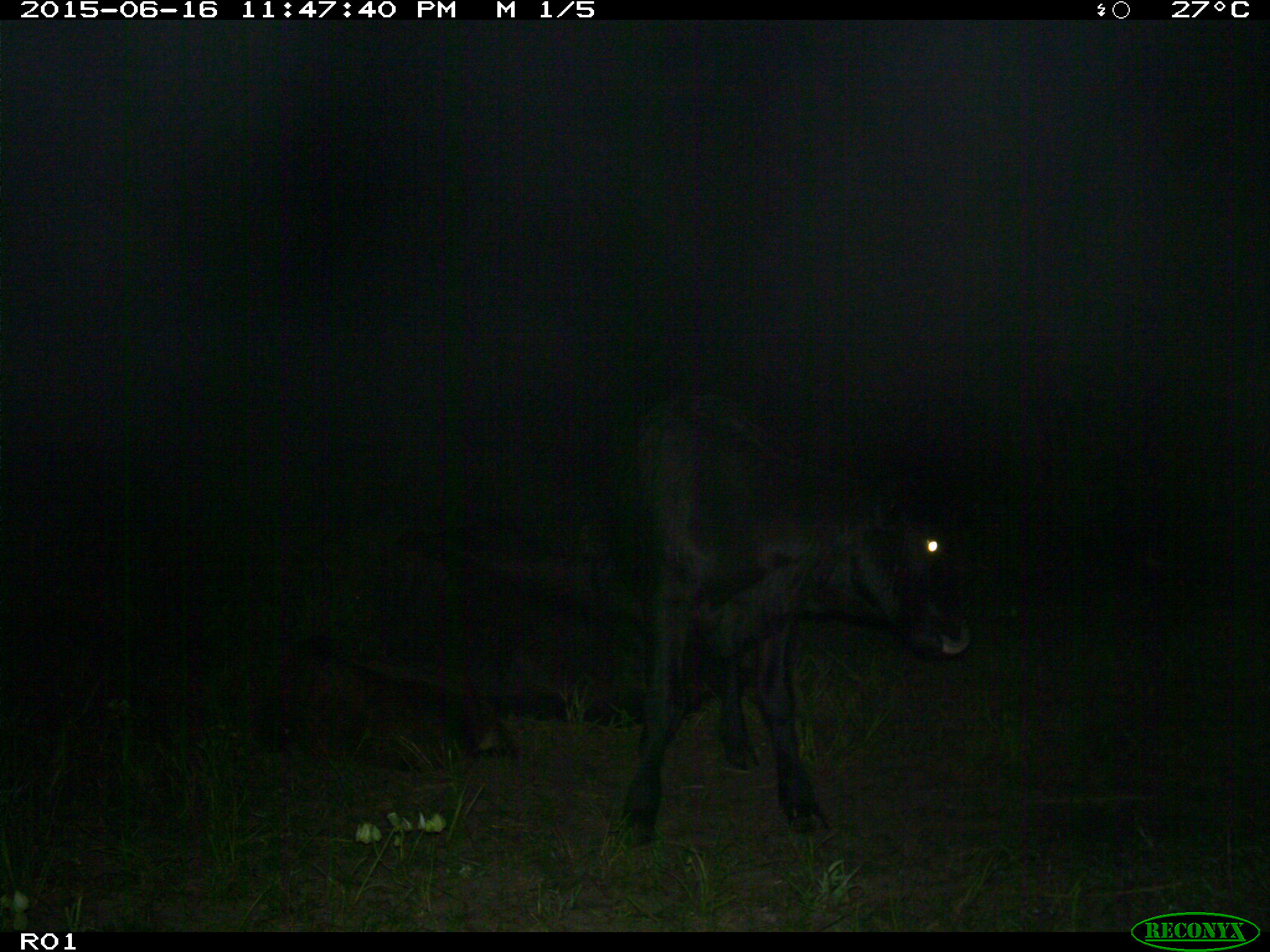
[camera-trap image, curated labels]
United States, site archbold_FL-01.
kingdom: Animalia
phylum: Chordata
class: Mammalia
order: Artiodactyla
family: Bovidae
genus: Bos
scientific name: Bos taurus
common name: domestic cow